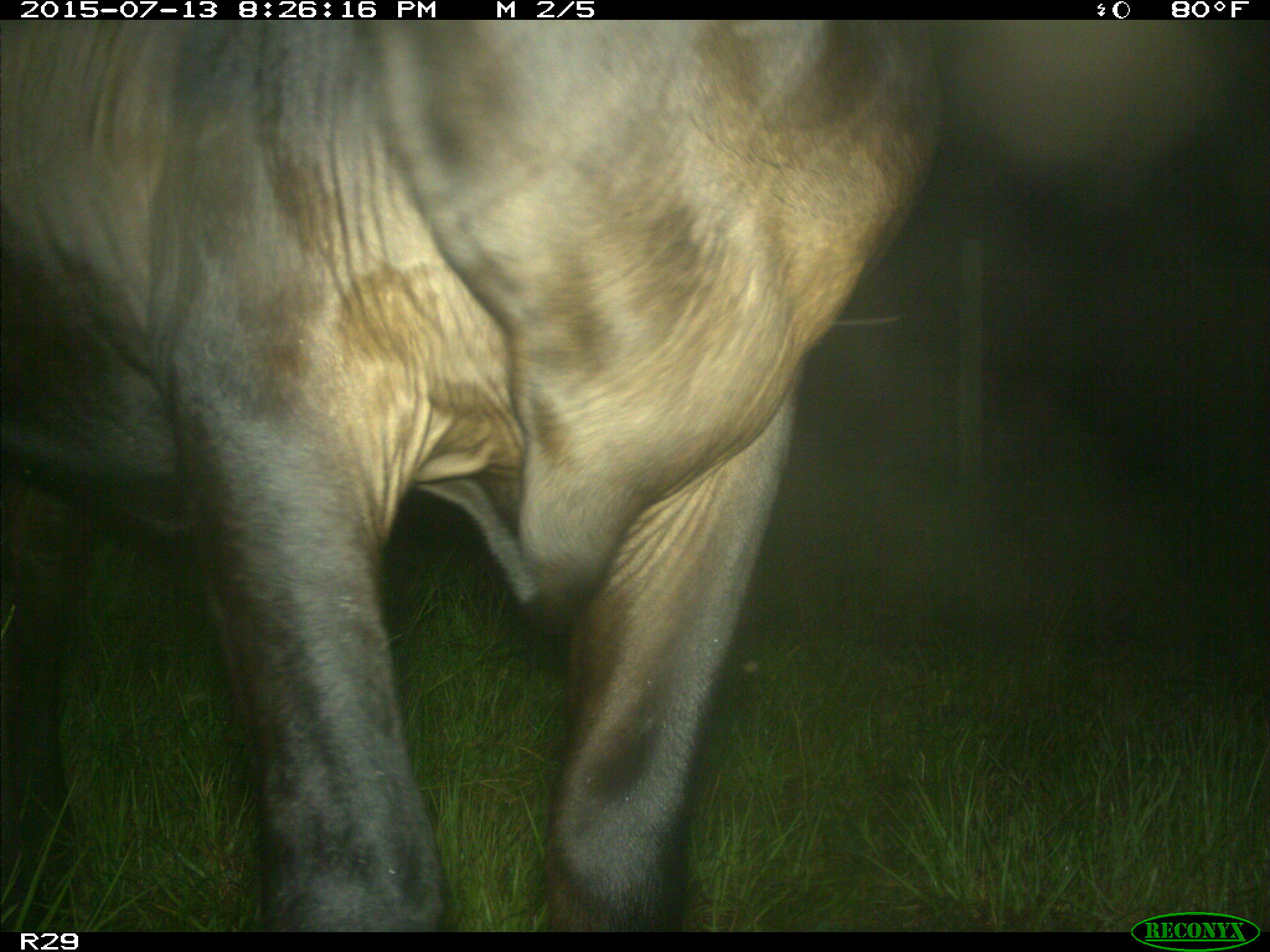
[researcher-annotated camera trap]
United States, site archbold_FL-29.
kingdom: Animalia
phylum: Chordata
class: Mammalia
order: Artiodactyla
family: Bovidae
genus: Bos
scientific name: Bos taurus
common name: domestic cow